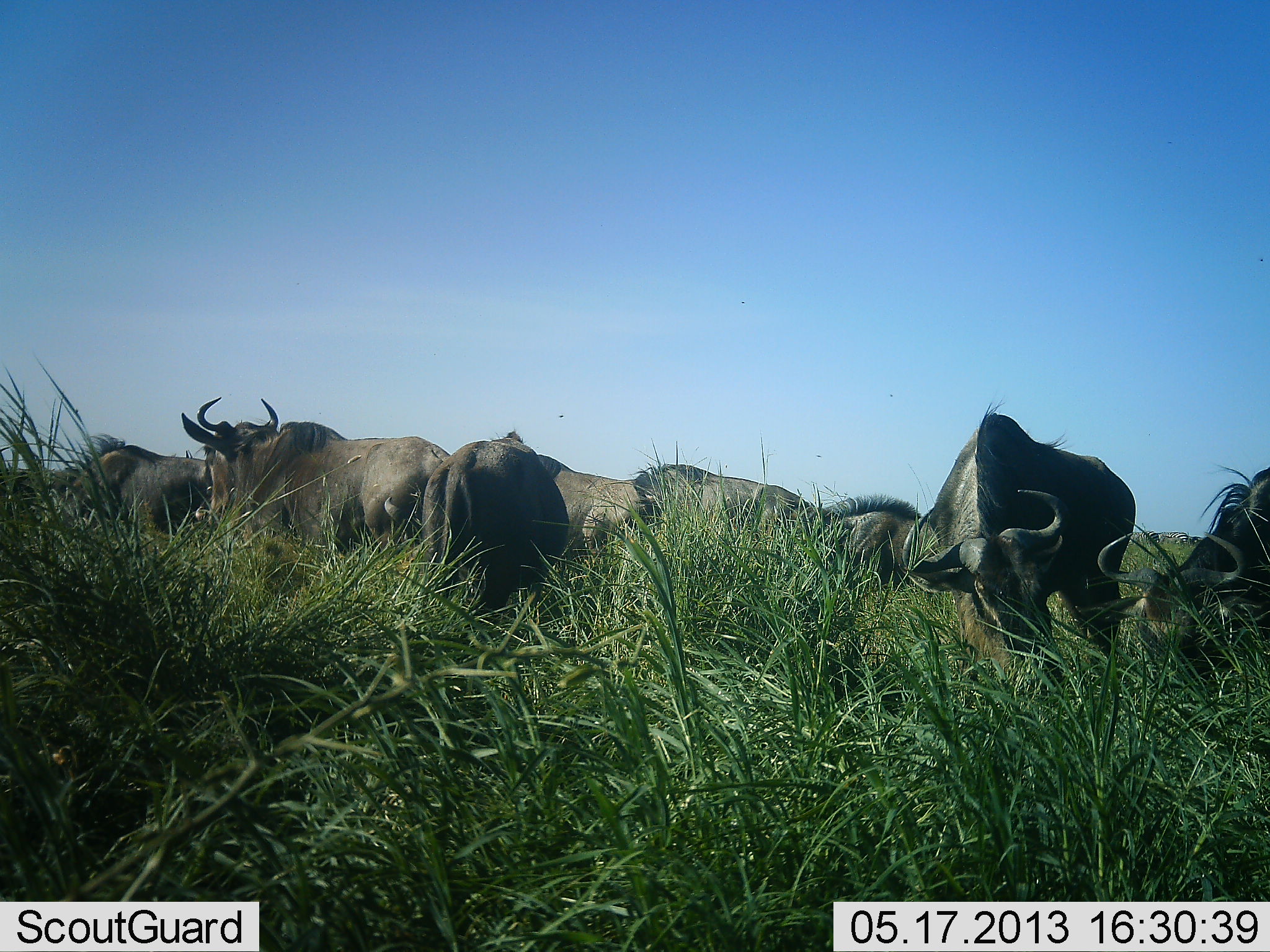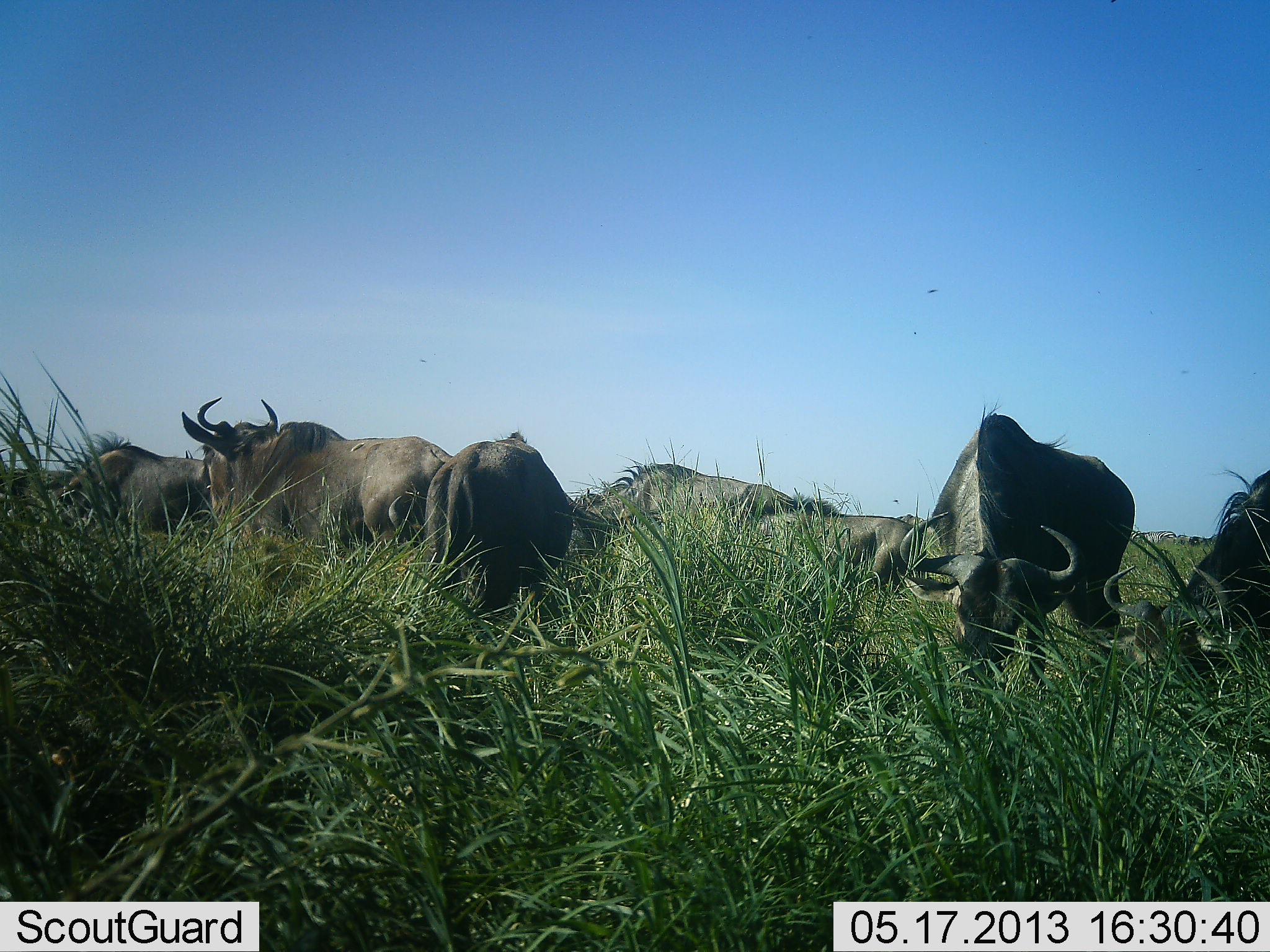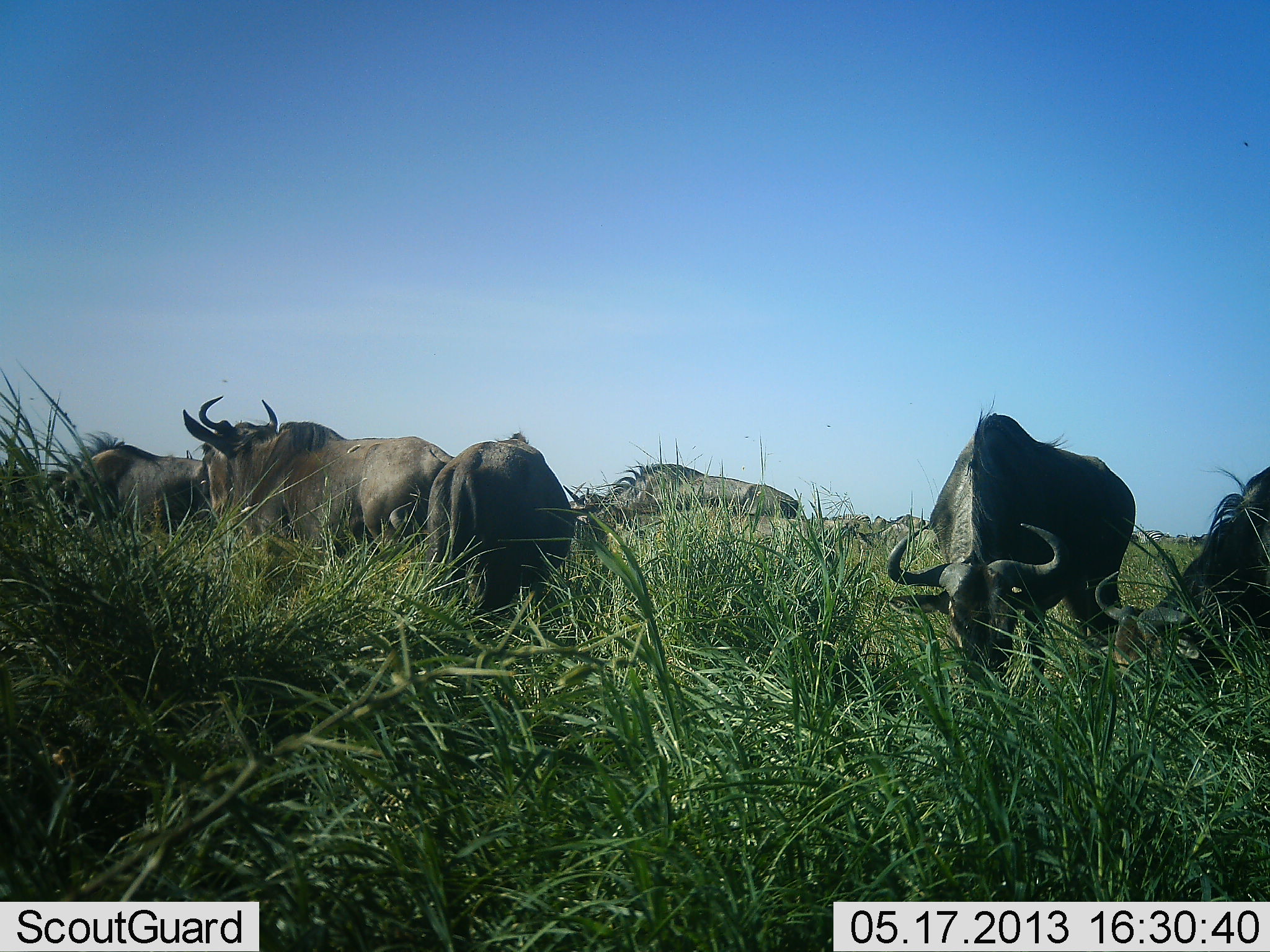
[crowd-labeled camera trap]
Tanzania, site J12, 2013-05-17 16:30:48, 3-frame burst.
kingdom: Animalia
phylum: Chordata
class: Mammalia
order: Artiodactyla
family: Bovidae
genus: Connochaetes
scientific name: Connochaetes taurinus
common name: blue wildebeest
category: wildebeest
Wildebeest (blue wildebeest) (Connochaetes taurinus), count 8. Behavior (volunteer vote fractions): standing 55%, resting 0%, moving 40%, interacting 10%. Young present (vote fraction): 15%. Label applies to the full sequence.